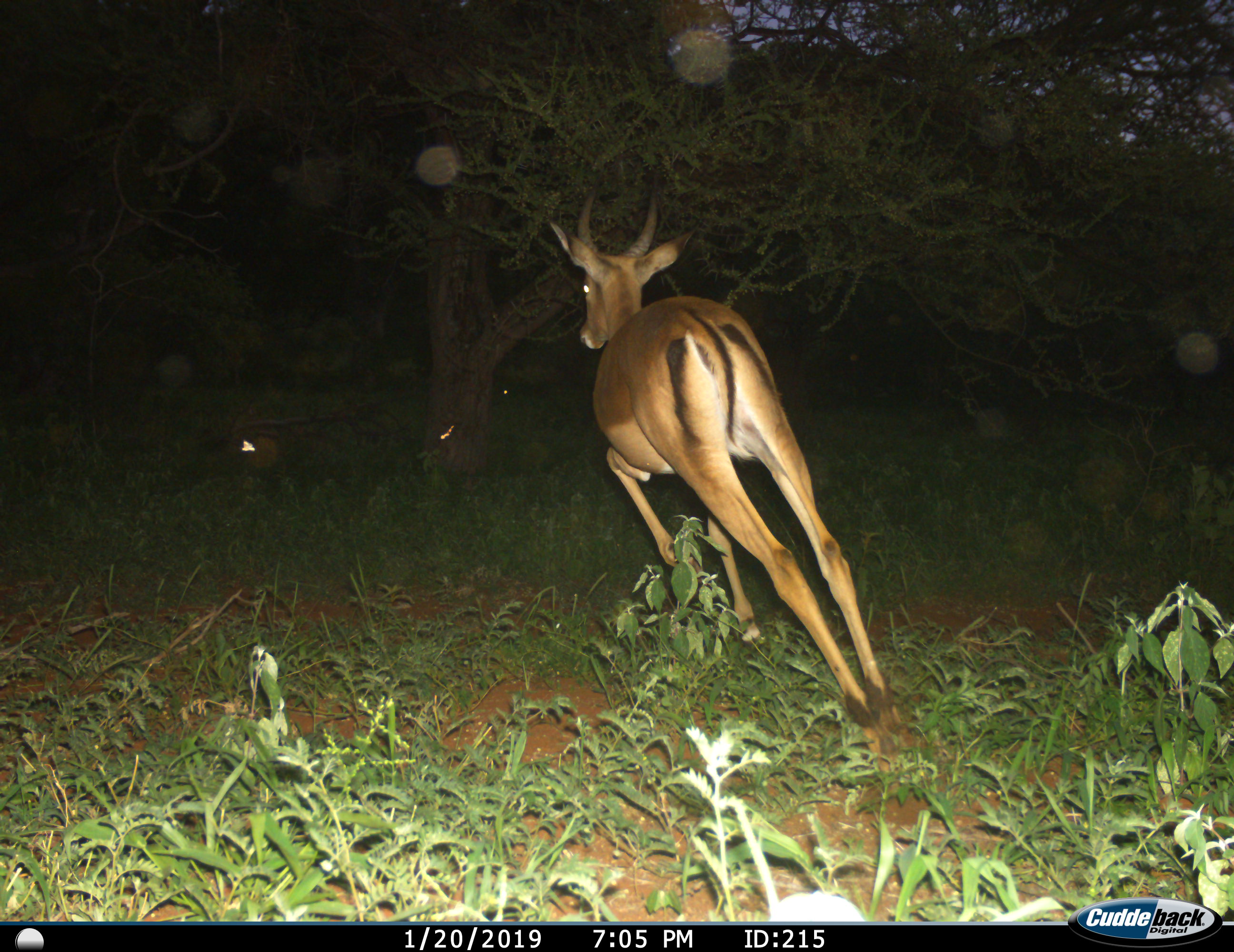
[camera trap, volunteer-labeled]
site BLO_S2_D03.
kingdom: Animalia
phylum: Chordata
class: Mammalia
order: Artiodactyla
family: Bovidae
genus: Aepyceros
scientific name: Aepyceros melampus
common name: impala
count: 1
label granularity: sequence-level